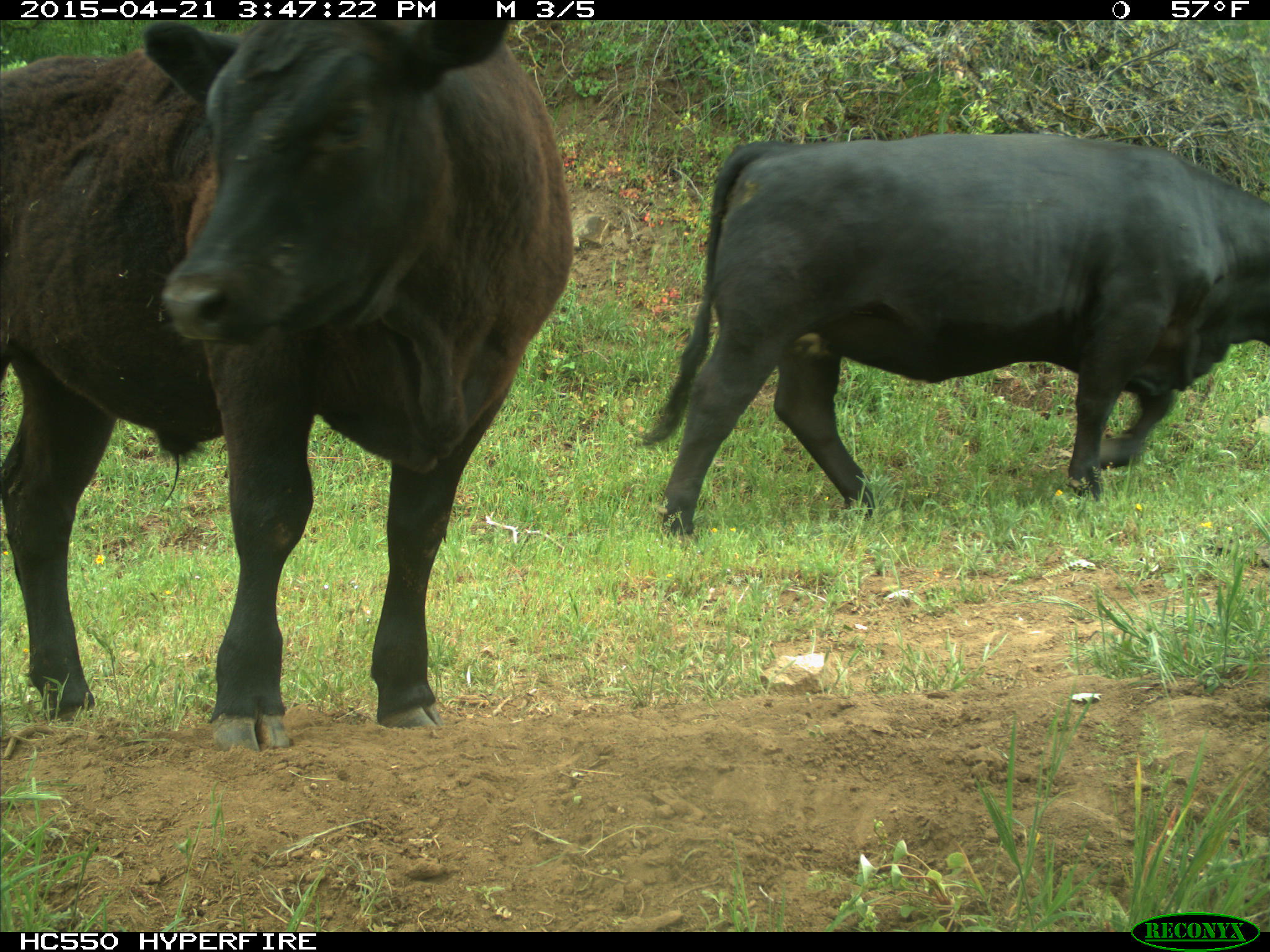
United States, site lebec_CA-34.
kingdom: Animalia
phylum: Chordata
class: Mammalia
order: Artiodactyla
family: Bovidae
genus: Bos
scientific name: Bos taurus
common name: domestic cow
Bos taurus (domestic cow).